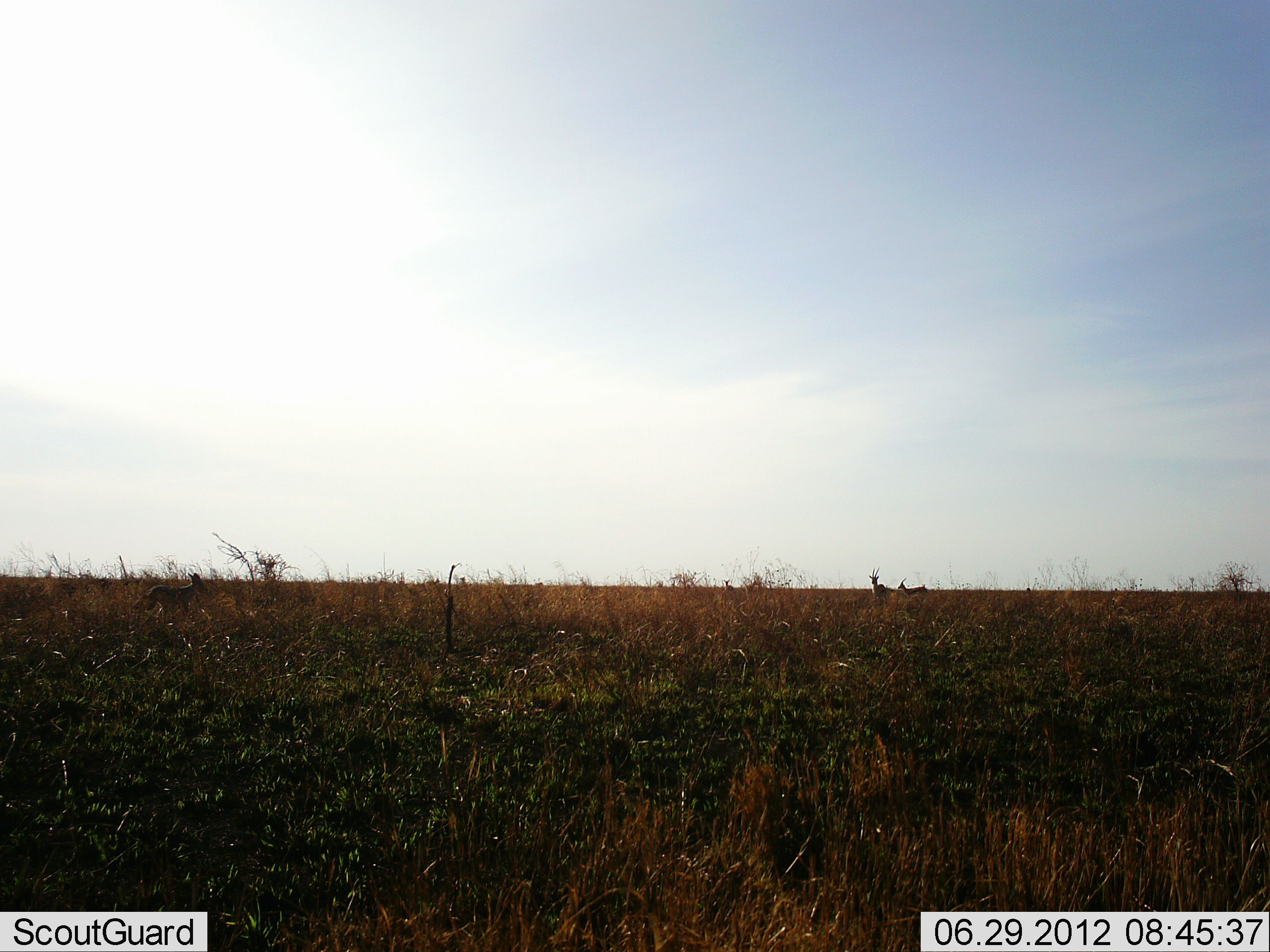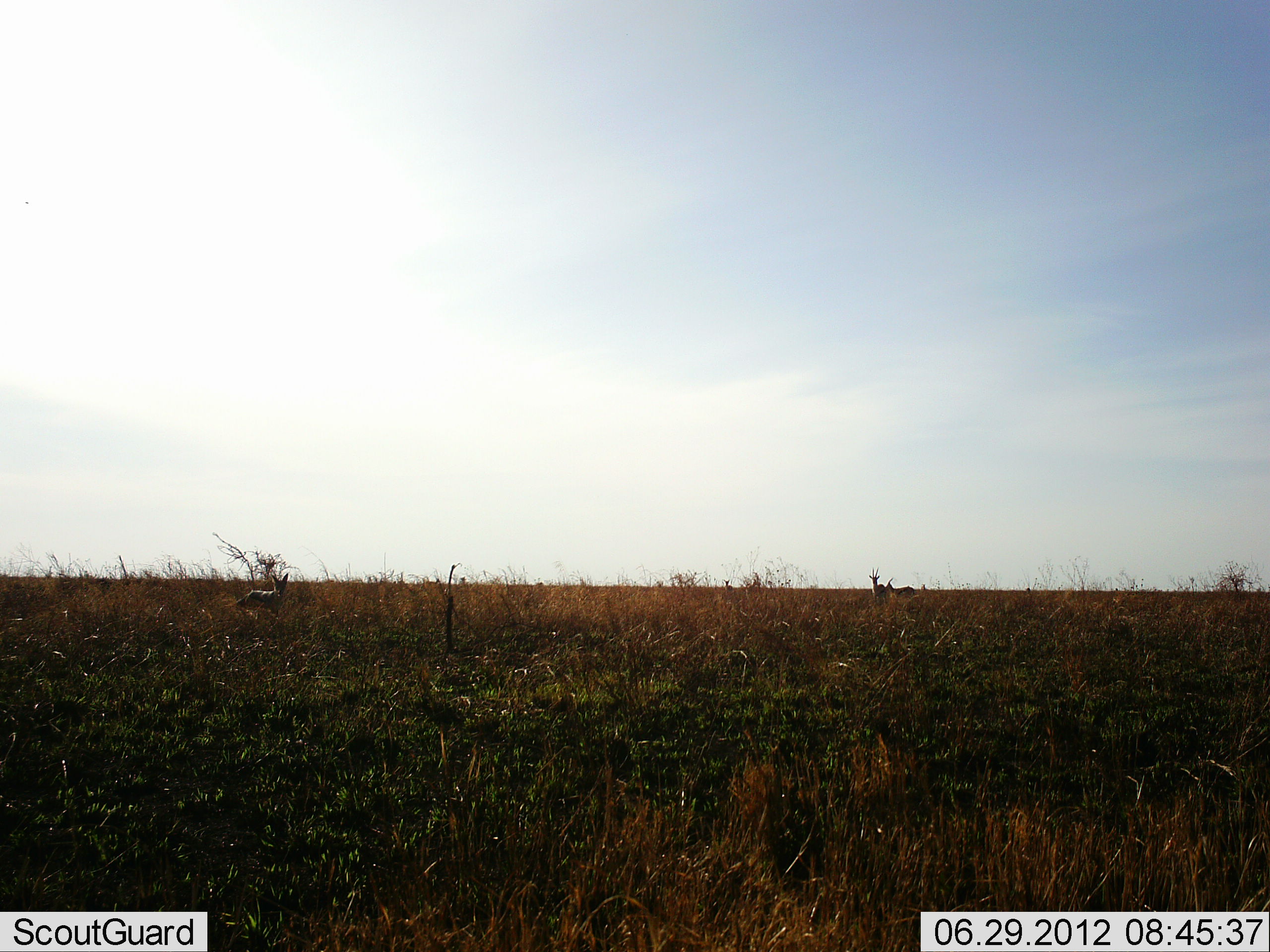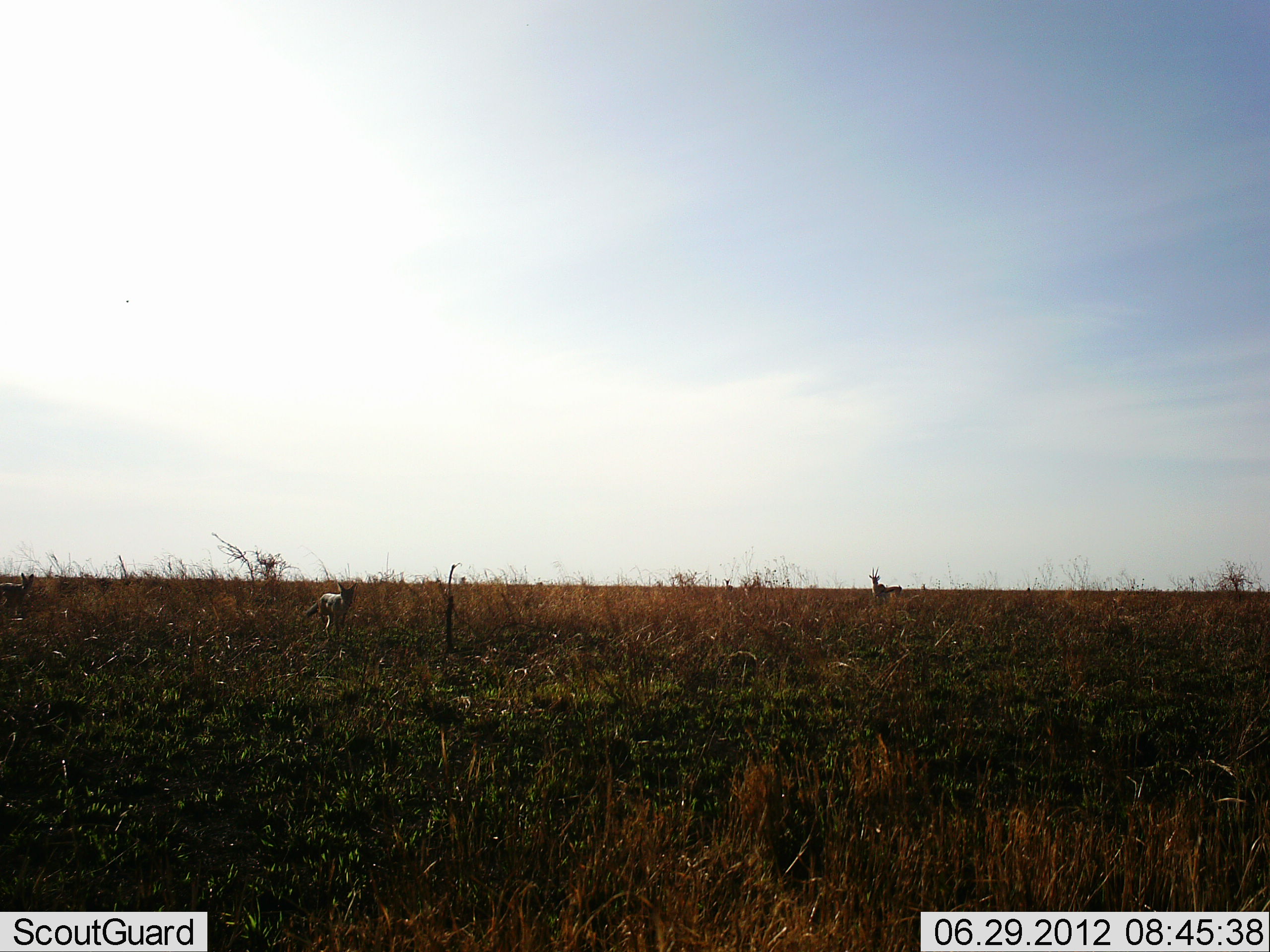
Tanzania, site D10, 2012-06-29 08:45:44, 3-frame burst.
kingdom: Animalia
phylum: Chordata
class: Mammalia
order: Artiodactyla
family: Bovidae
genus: Eudorcas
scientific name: Eudorcas thomsonii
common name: thomson's gazelle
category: gazellethomsons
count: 2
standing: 83%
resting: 0%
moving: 33%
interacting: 0%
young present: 0%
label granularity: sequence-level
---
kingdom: Animalia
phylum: Chordata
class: Mammalia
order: Carnivora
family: Canidae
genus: Lupulella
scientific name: Lupulella mesomelas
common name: black-backed jackal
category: jackal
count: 1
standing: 8%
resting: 0%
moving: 100%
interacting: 0%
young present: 0%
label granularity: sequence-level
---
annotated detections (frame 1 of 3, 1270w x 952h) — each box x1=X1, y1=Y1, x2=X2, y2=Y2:
animal: x1=132, y1=572, x2=207, y2=625; x1=868, y1=566, x2=887, y2=606; x1=897, y1=578, x2=928, y2=597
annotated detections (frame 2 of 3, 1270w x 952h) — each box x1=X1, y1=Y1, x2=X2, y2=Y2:
animal: x1=236, y1=573, x2=289, y2=610; x1=884, y1=577, x2=914, y2=599; x1=868, y1=566, x2=885, y2=601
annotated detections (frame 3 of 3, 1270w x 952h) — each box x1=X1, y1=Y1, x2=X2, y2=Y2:
animal: x1=305, y1=582, x2=357, y2=639; x1=0, y1=573, x2=34, y2=612; x1=869, y1=566, x2=902, y2=600